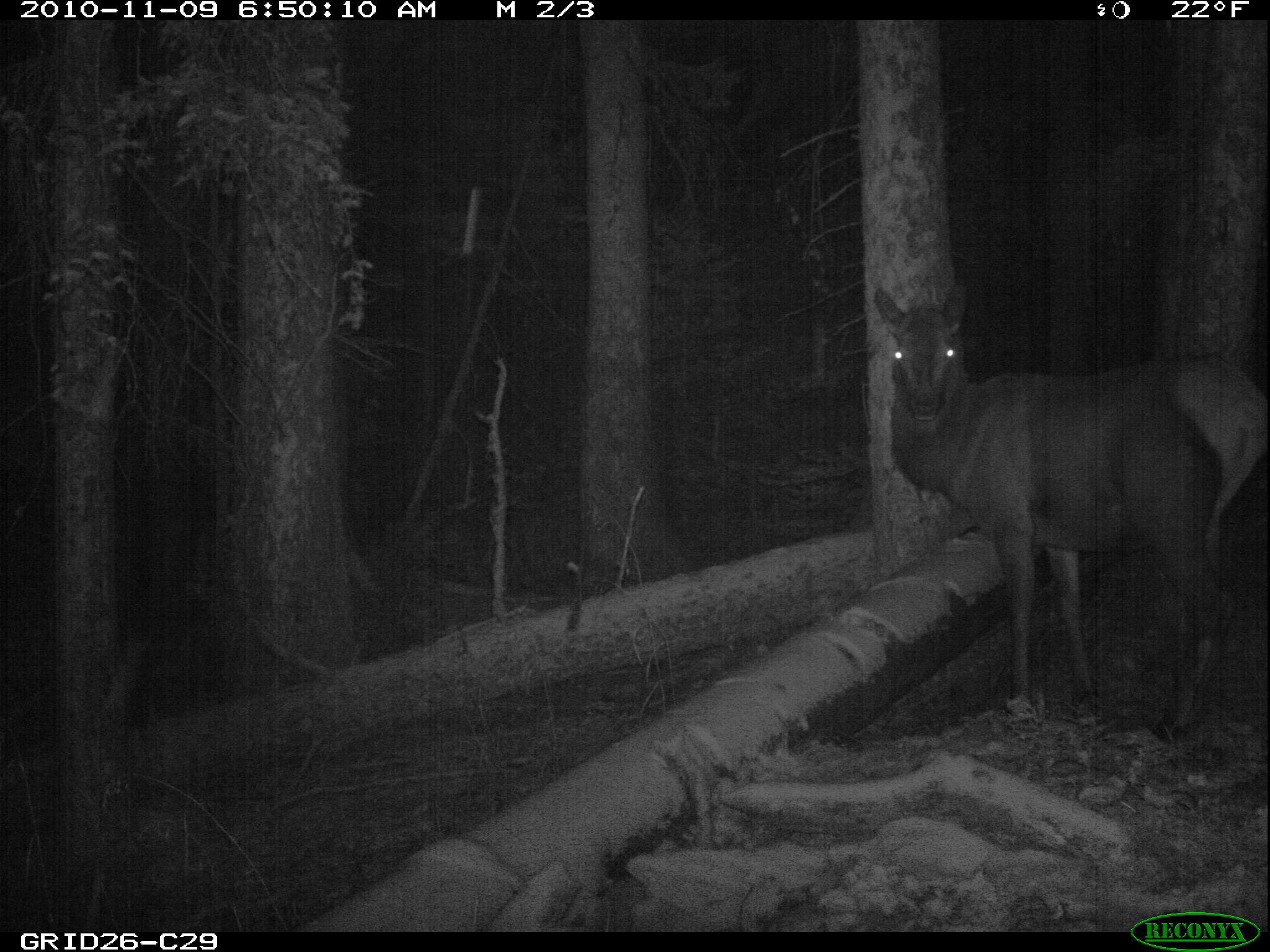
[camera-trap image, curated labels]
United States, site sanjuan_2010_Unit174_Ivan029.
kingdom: Animalia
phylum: Chordata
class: Mammalia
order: Artiodactyla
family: Cervidae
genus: Cervus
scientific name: Cervus elaphus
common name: red deer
Cervus elaphus (red deer).